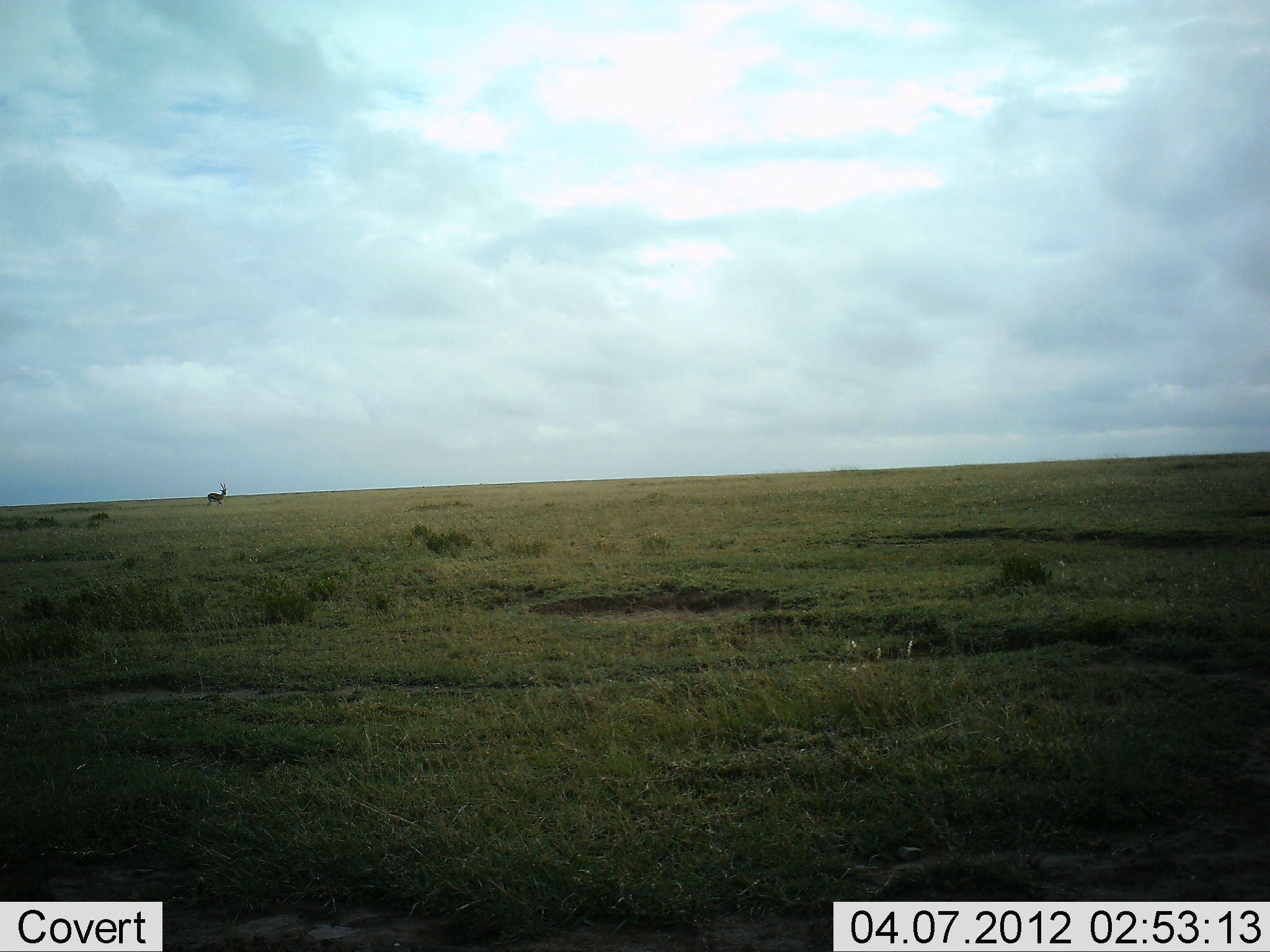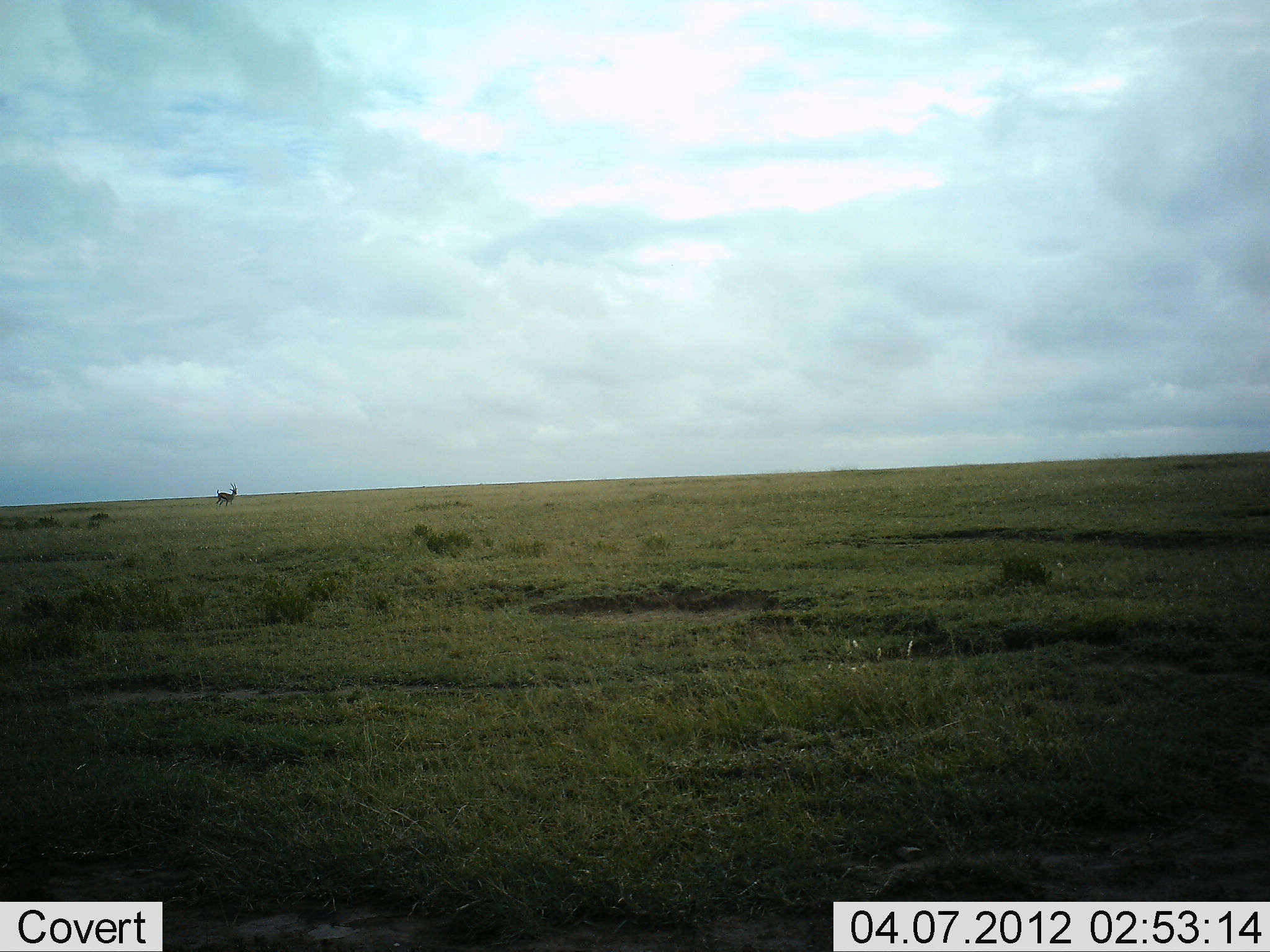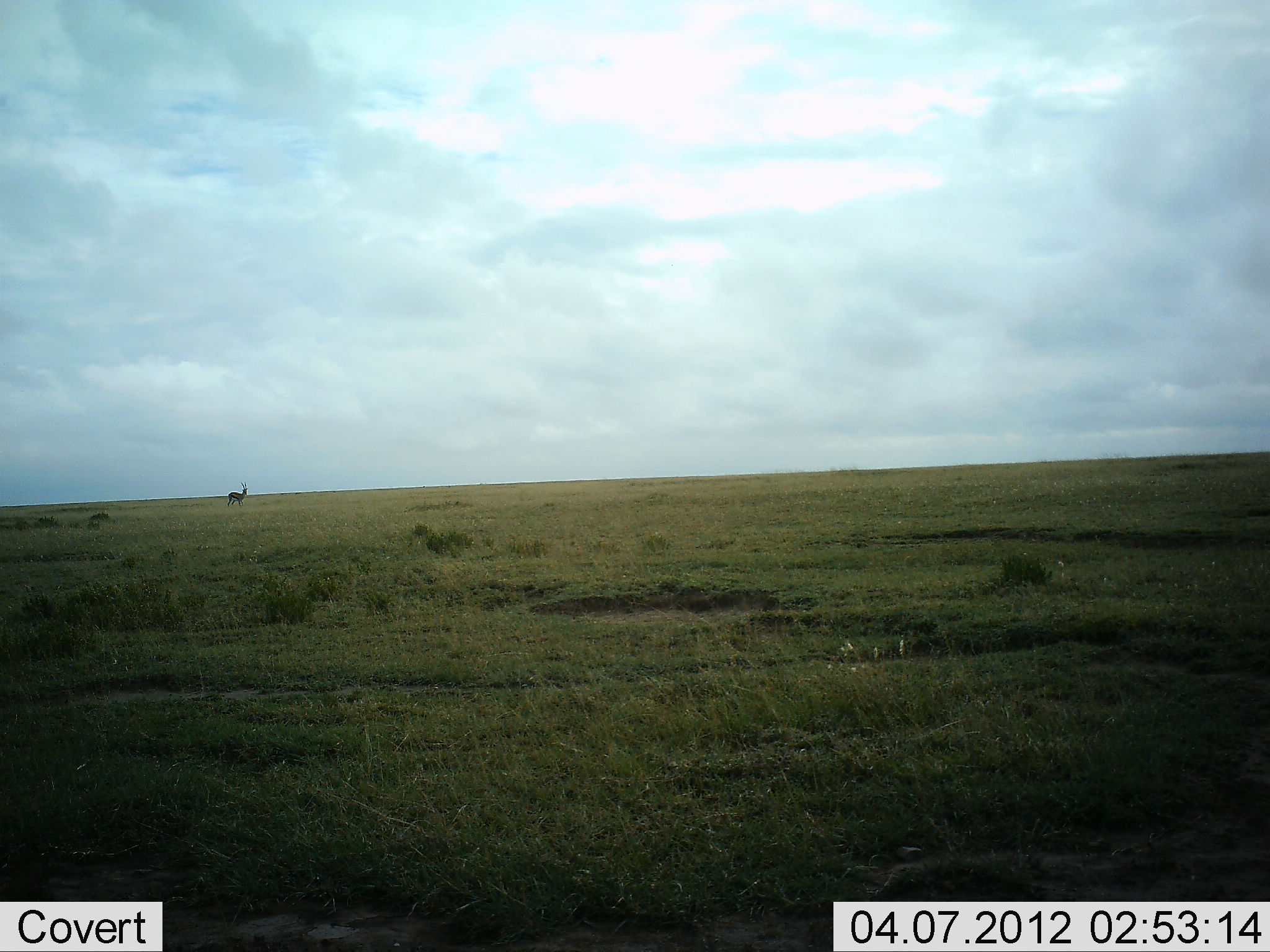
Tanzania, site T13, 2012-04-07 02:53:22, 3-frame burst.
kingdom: Animalia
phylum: Chordata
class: Mammalia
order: Artiodactyla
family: Bovidae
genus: Eudorcas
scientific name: Eudorcas thomsonii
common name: thomson's gazelle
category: gazellethomsons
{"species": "gazellethomsons (thomson's gazelle) (Eudorcas thomsonii)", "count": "1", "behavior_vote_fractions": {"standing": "8%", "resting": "8%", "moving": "100%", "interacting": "0%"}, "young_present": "0%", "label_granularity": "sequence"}